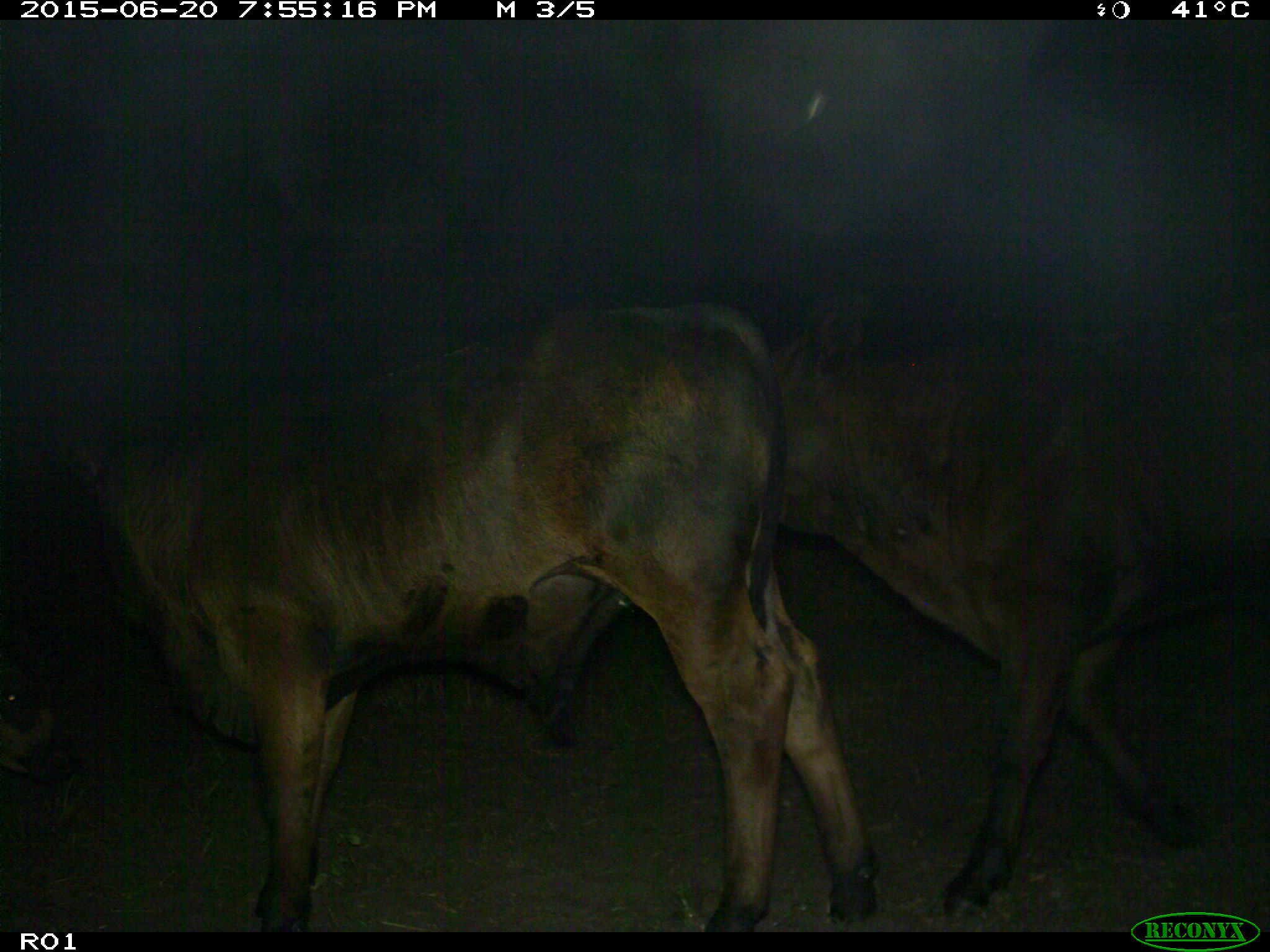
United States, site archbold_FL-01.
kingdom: Animalia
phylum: Chordata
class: Mammalia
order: Artiodactyla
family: Bovidae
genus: Bos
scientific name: Bos taurus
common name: domestic cow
Bos taurus (domestic cow).